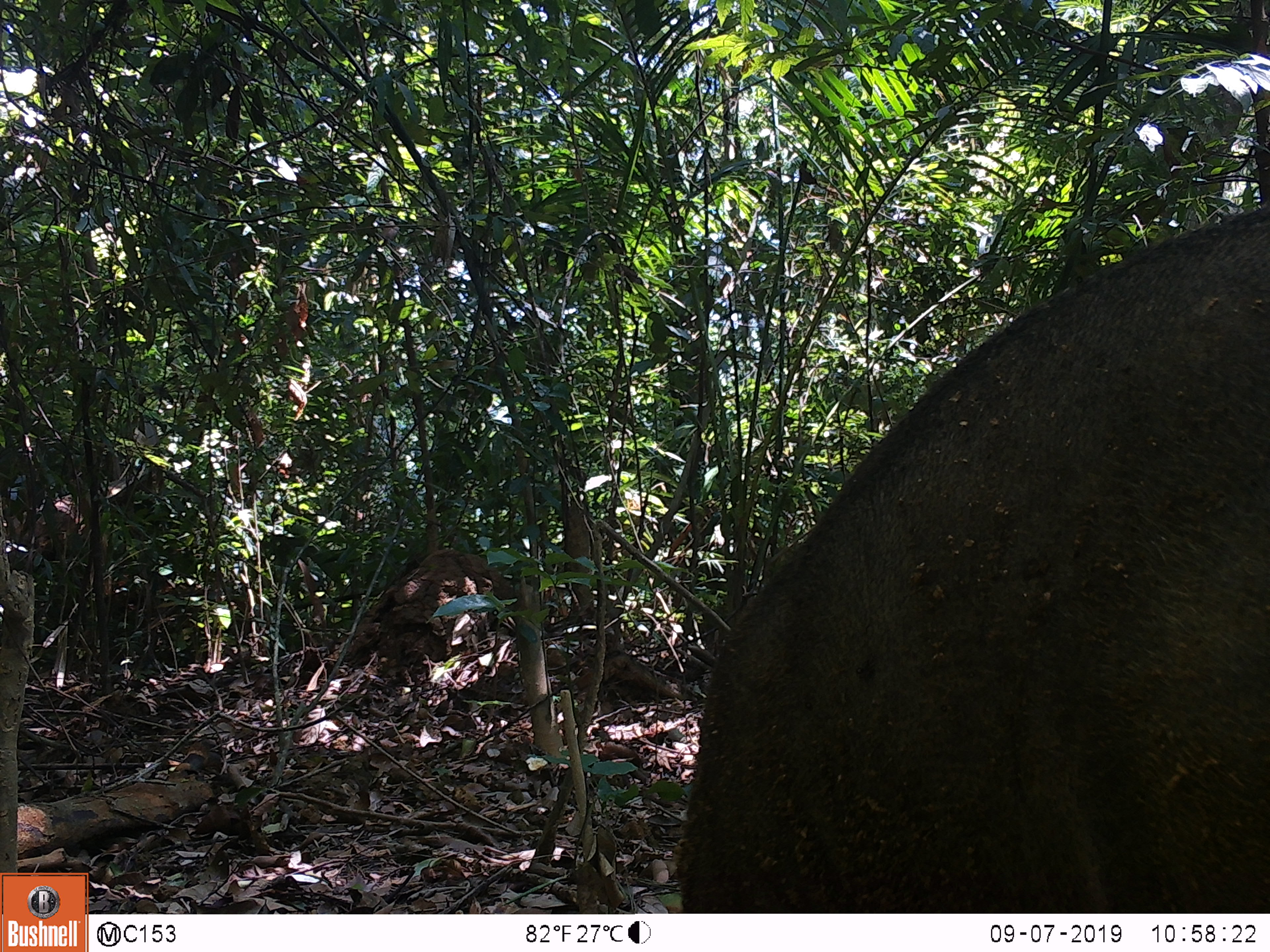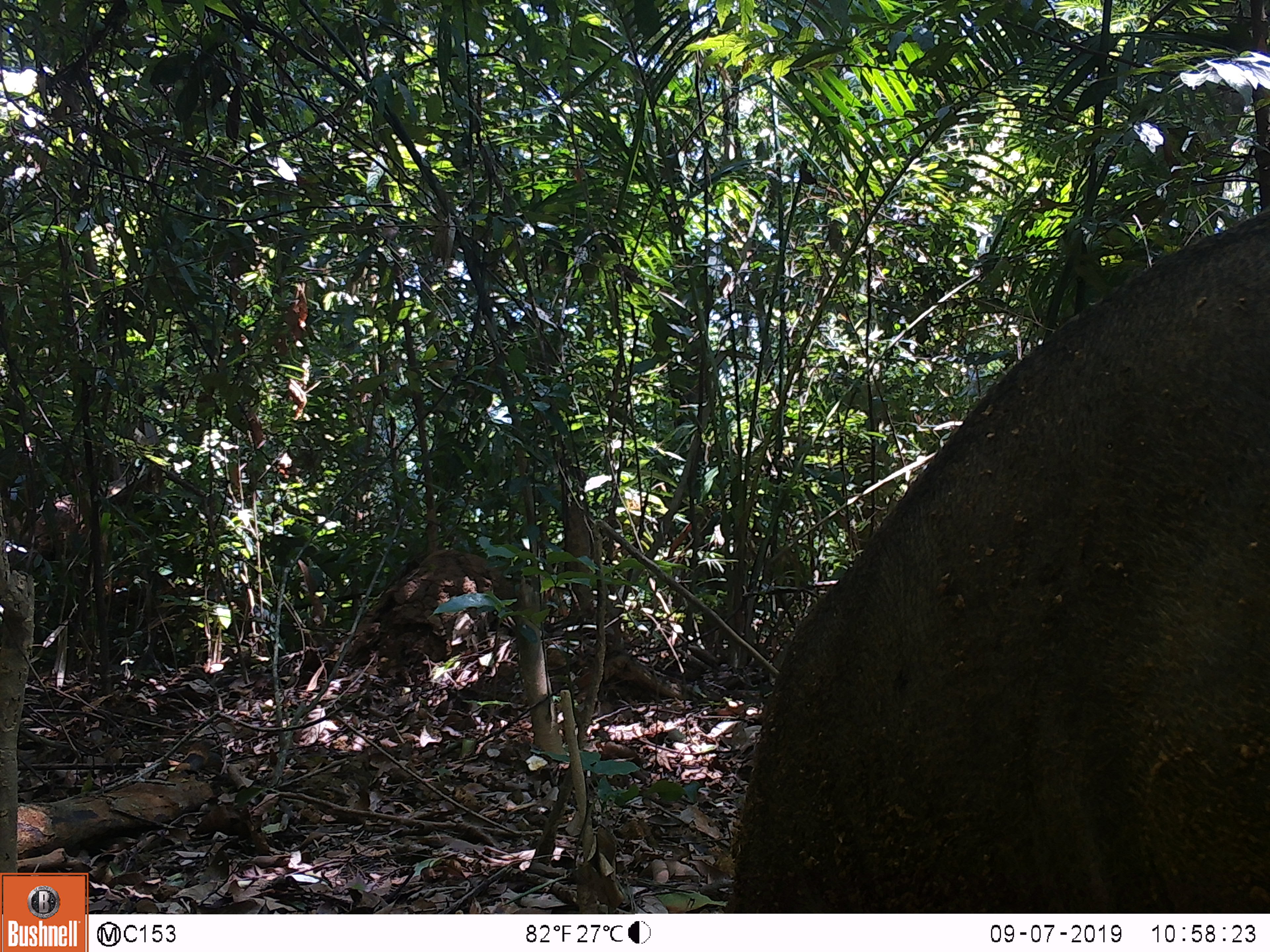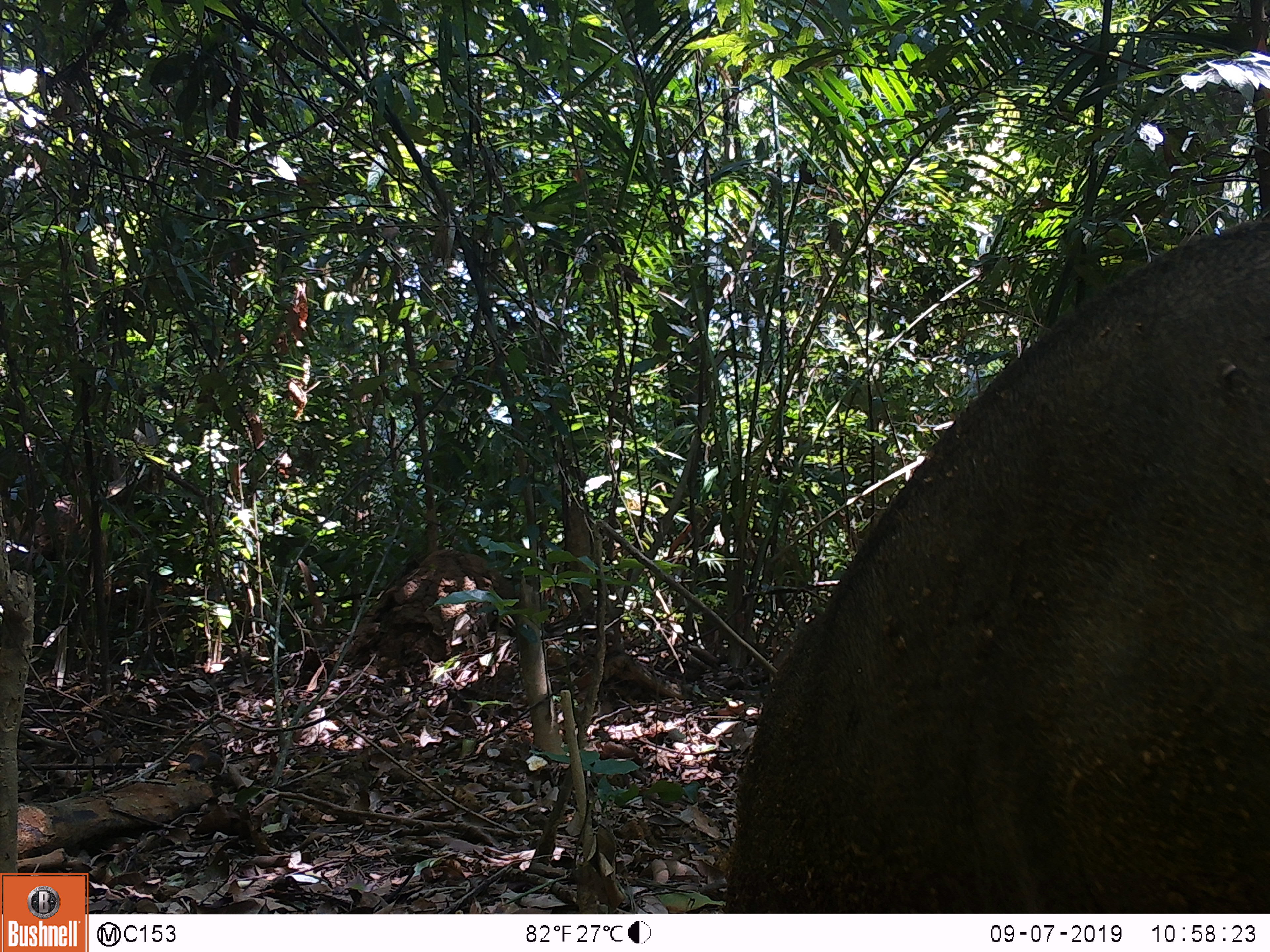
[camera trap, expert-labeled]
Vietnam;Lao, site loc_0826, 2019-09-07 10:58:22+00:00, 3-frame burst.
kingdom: Animalia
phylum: Chordata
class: Mammalia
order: Artiodactyla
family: Suidae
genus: Sus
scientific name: Sus scrofa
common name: eurasian wild pig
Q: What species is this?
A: Eurasian wild pig (Sus scrofa).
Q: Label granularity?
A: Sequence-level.